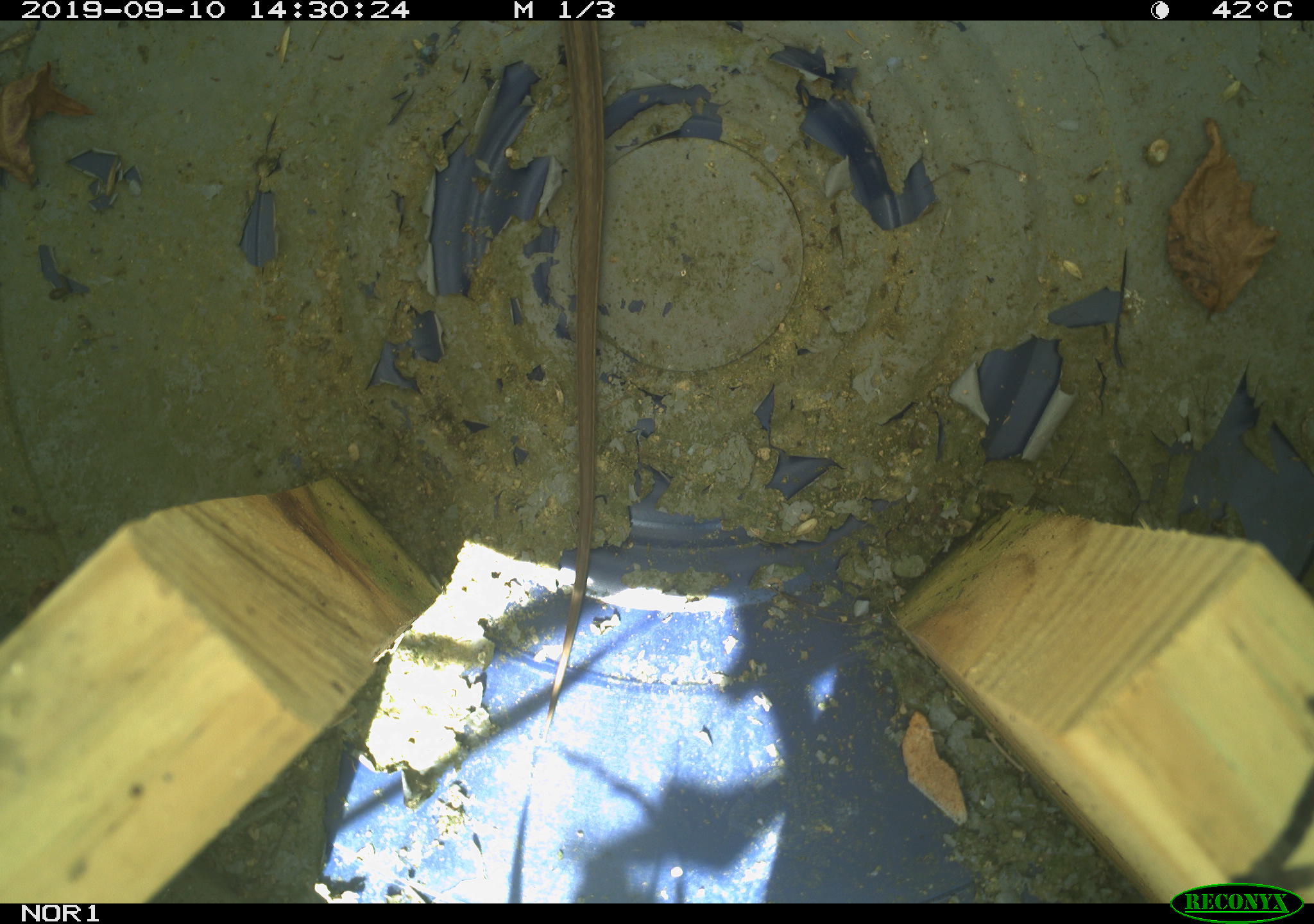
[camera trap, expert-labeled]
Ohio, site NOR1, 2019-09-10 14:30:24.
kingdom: Animalia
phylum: Chordata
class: Reptilia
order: Squamata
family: Colubridae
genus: Thamnophis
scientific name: Thamnophis sirtalis sirtalis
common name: eastern gartersnake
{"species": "eastern gartersnake (Thamnophis sirtalis sirtalis)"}